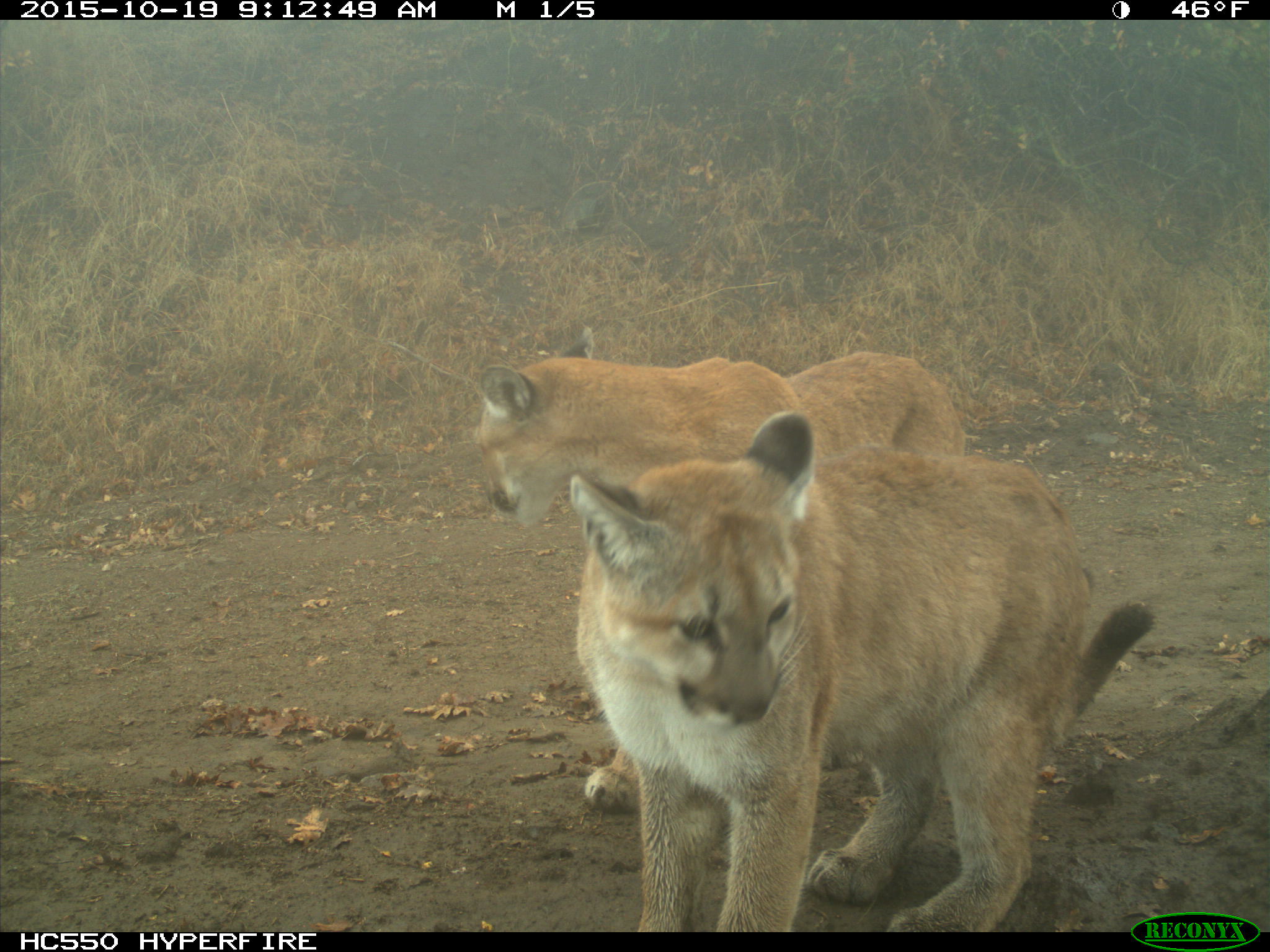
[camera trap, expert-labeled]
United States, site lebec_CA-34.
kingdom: Animalia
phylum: Chordata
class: Mammalia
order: Carnivora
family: Felidae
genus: Puma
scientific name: Puma concolor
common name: mountain lion